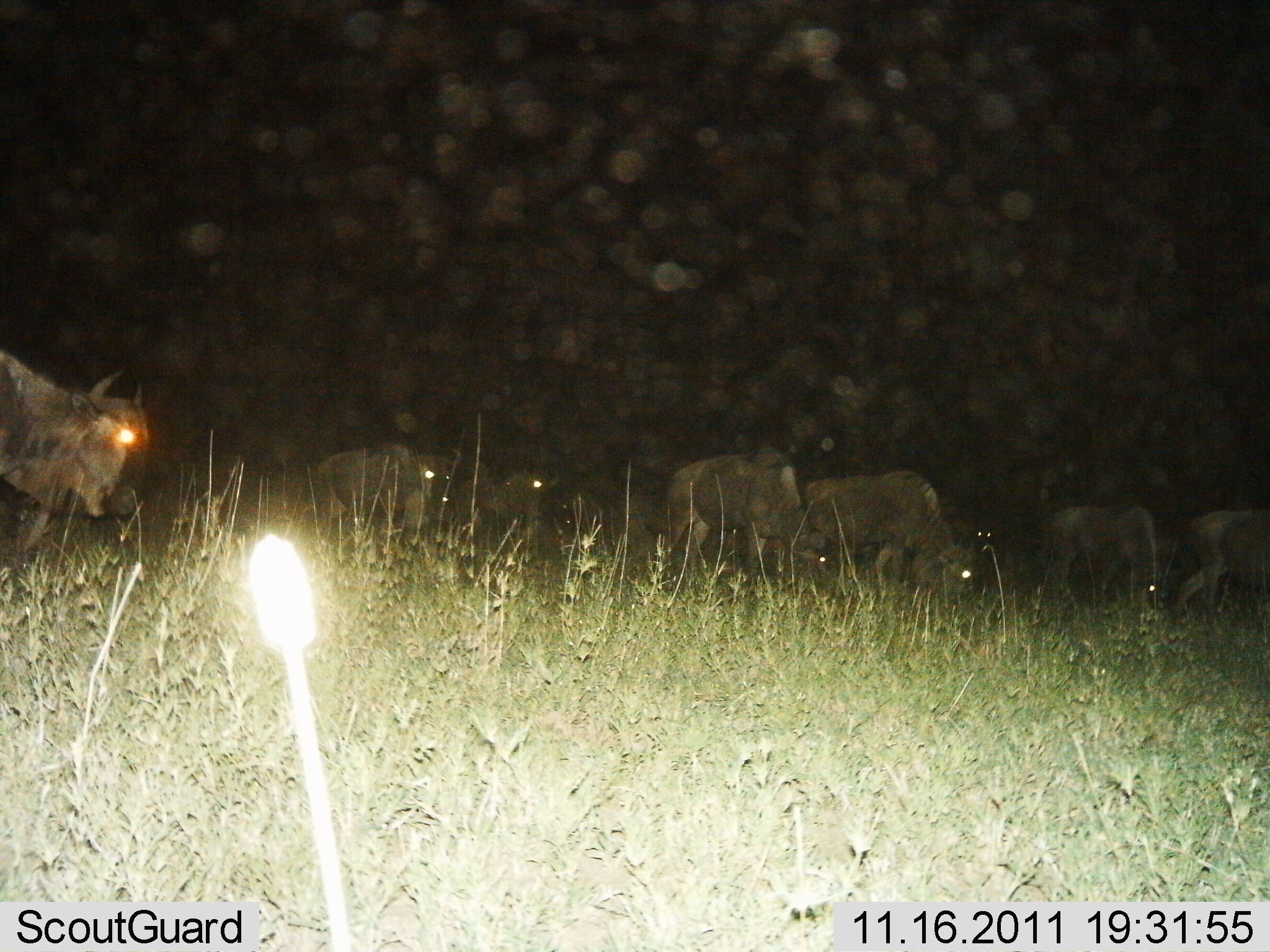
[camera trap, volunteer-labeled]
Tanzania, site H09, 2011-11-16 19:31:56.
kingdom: Animalia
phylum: Chordata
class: Mammalia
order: Artiodactyla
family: Bovidae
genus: Connochaetes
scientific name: Connochaetes taurinus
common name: blue wildebeest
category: wildebeest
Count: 7.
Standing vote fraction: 54%.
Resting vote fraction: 0%.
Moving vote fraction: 23%.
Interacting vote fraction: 0%.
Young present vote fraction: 0%.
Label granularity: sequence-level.